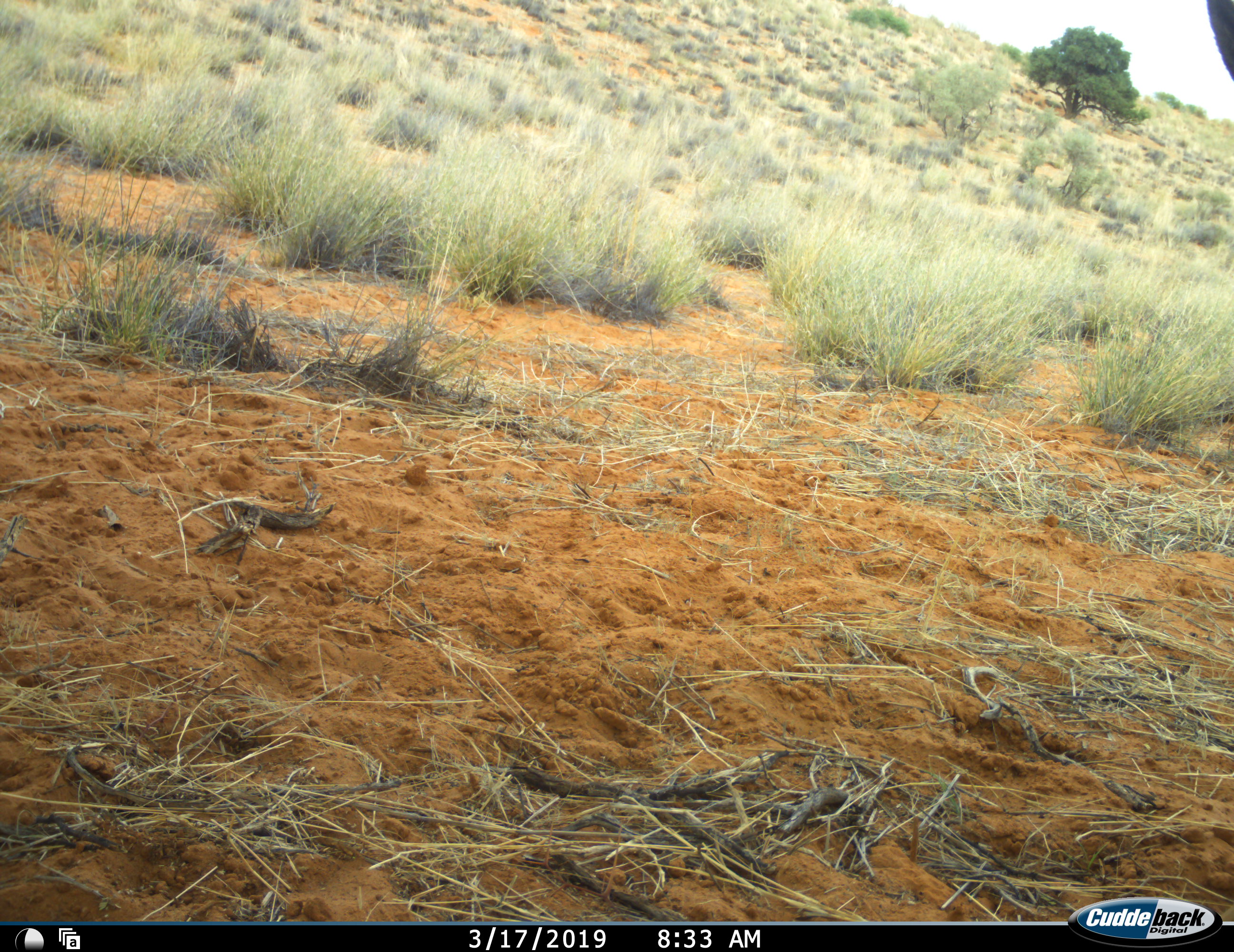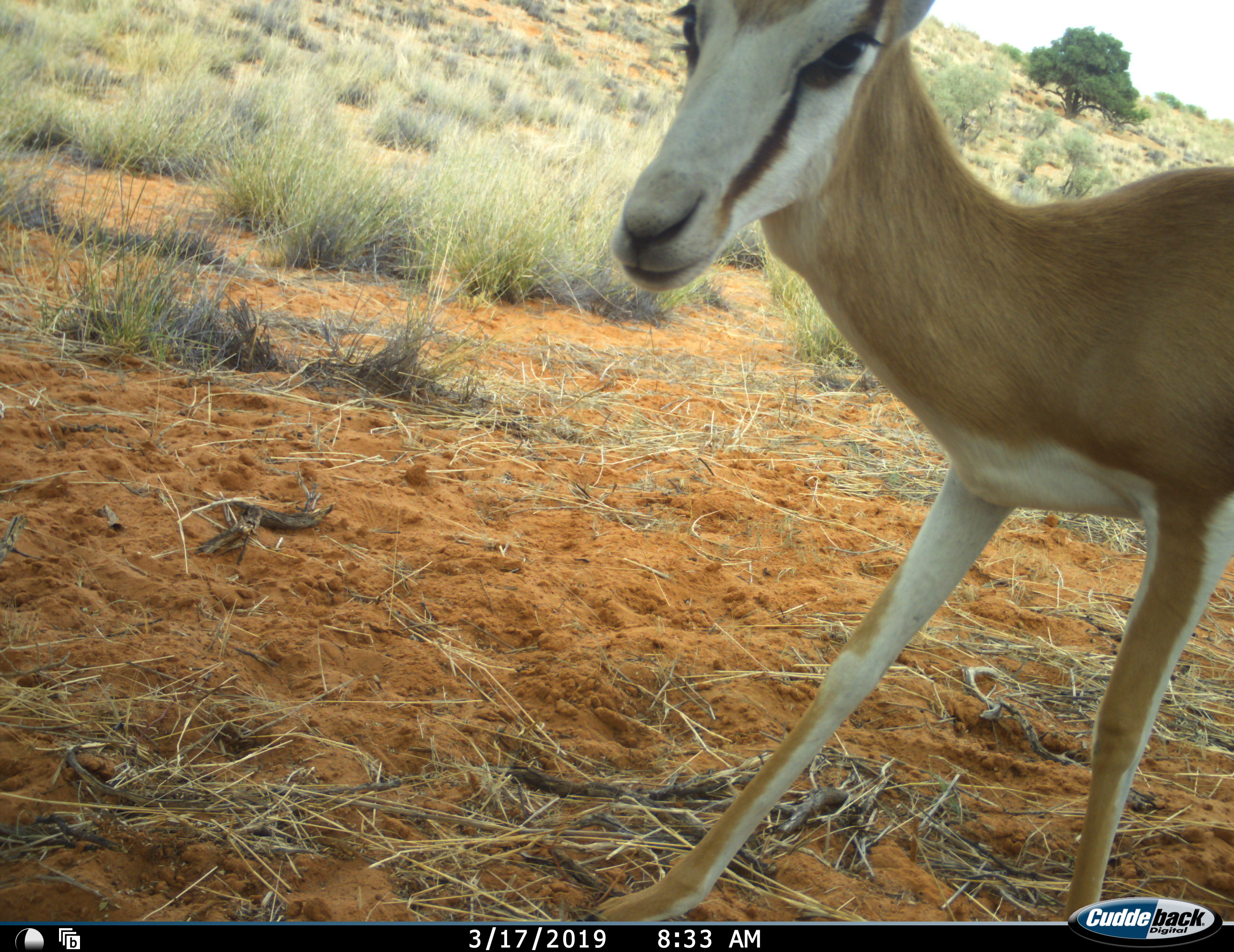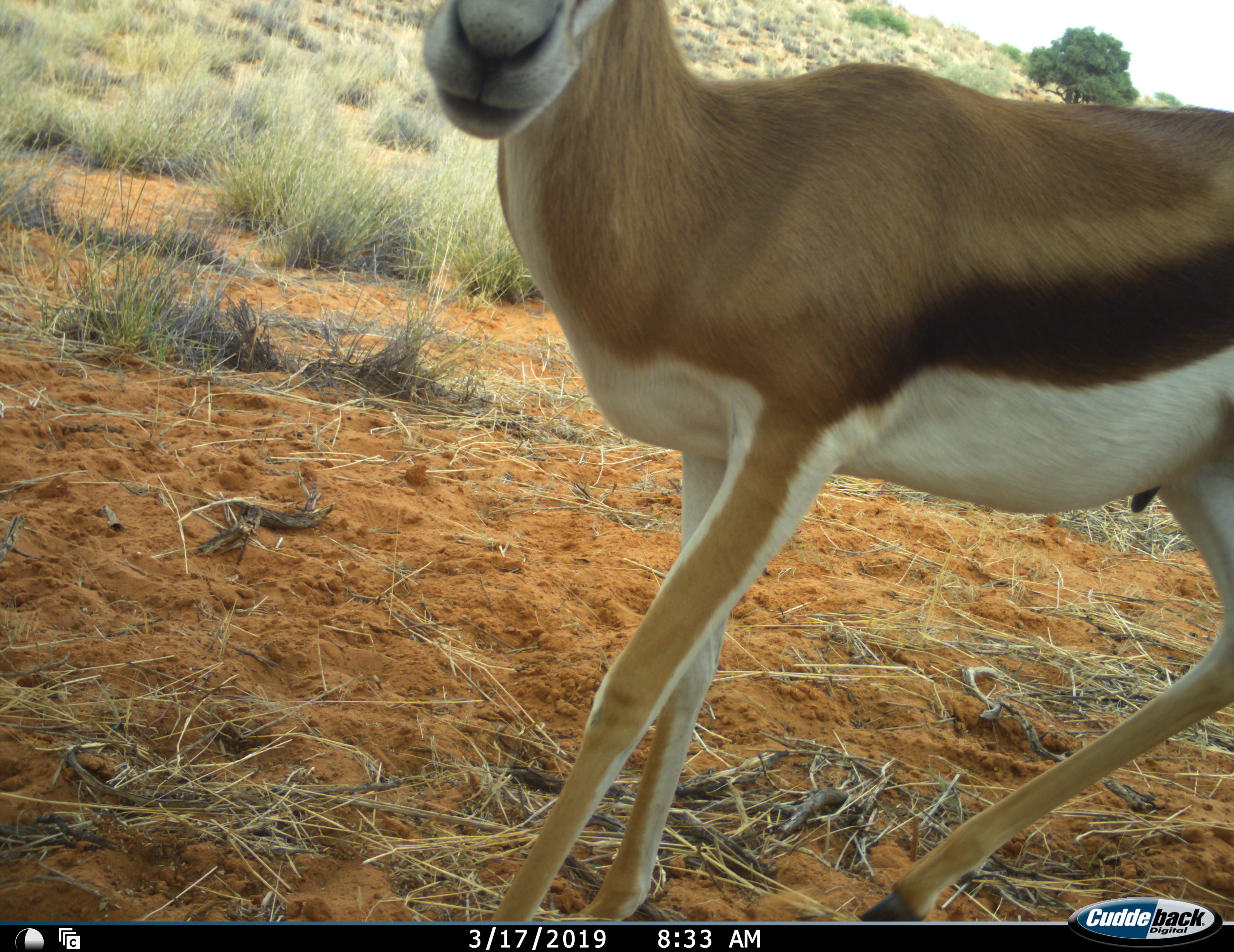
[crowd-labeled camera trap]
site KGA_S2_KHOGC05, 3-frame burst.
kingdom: Animalia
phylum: Chordata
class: Mammalia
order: Artiodactyla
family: Bovidae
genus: Antidorcas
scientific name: Antidorcas marsupialis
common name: springbok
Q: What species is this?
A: Springbok (Antidorcas marsupialis).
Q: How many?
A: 1.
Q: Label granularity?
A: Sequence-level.